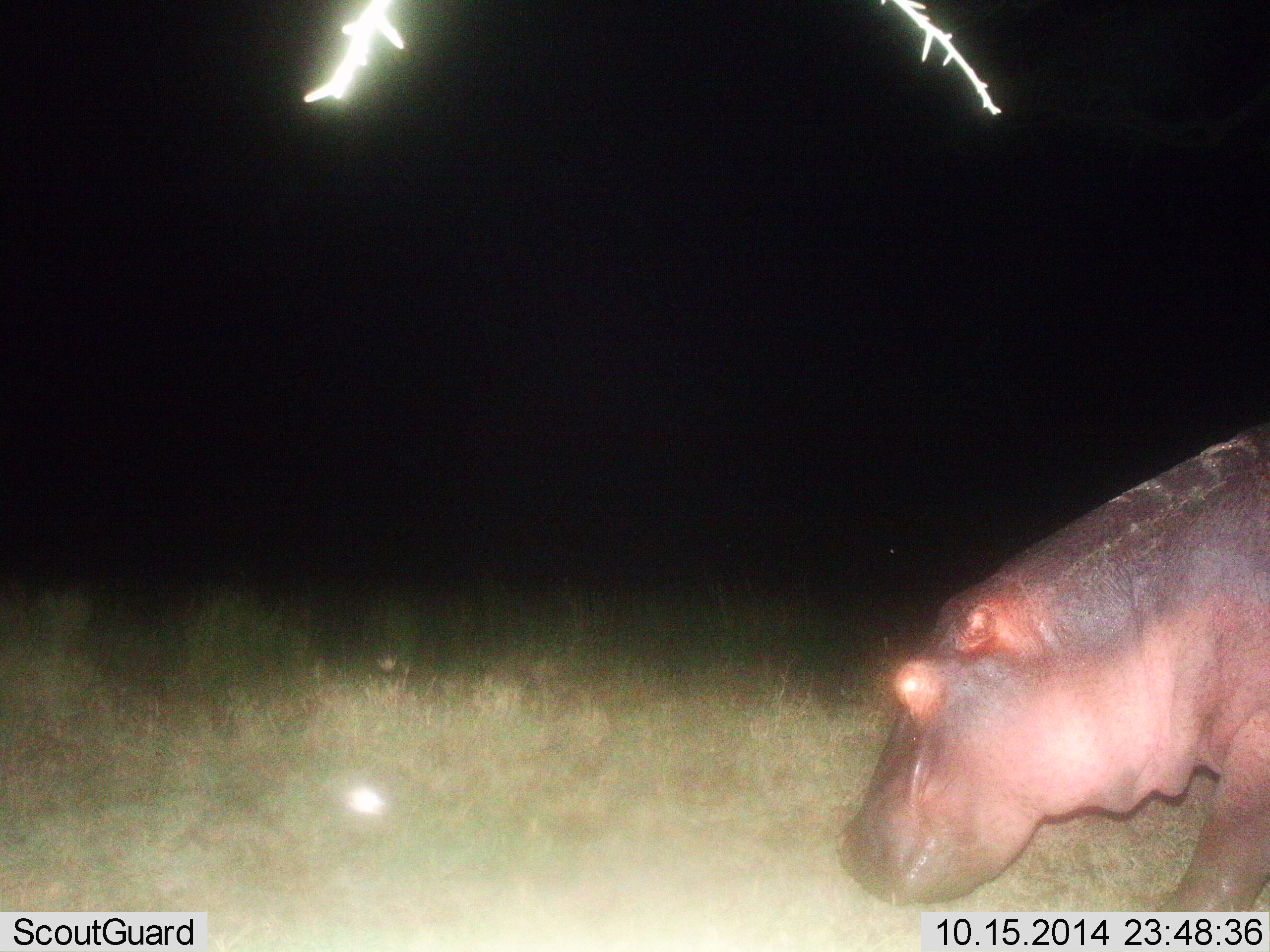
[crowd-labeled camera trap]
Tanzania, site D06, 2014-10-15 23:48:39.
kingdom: Animalia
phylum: Chordata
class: Mammalia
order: Artiodactyla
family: Hippopotamidae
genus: Hippopotamus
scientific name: Hippopotamus amphibius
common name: hippopotamus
Hippopotamus (Hippopotamus amphibius), count 1. Behavior (volunteer vote fractions): standing 50%, resting 0%, moving 20%, interacting 0%. Young present (vote fraction): 0%. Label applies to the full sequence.